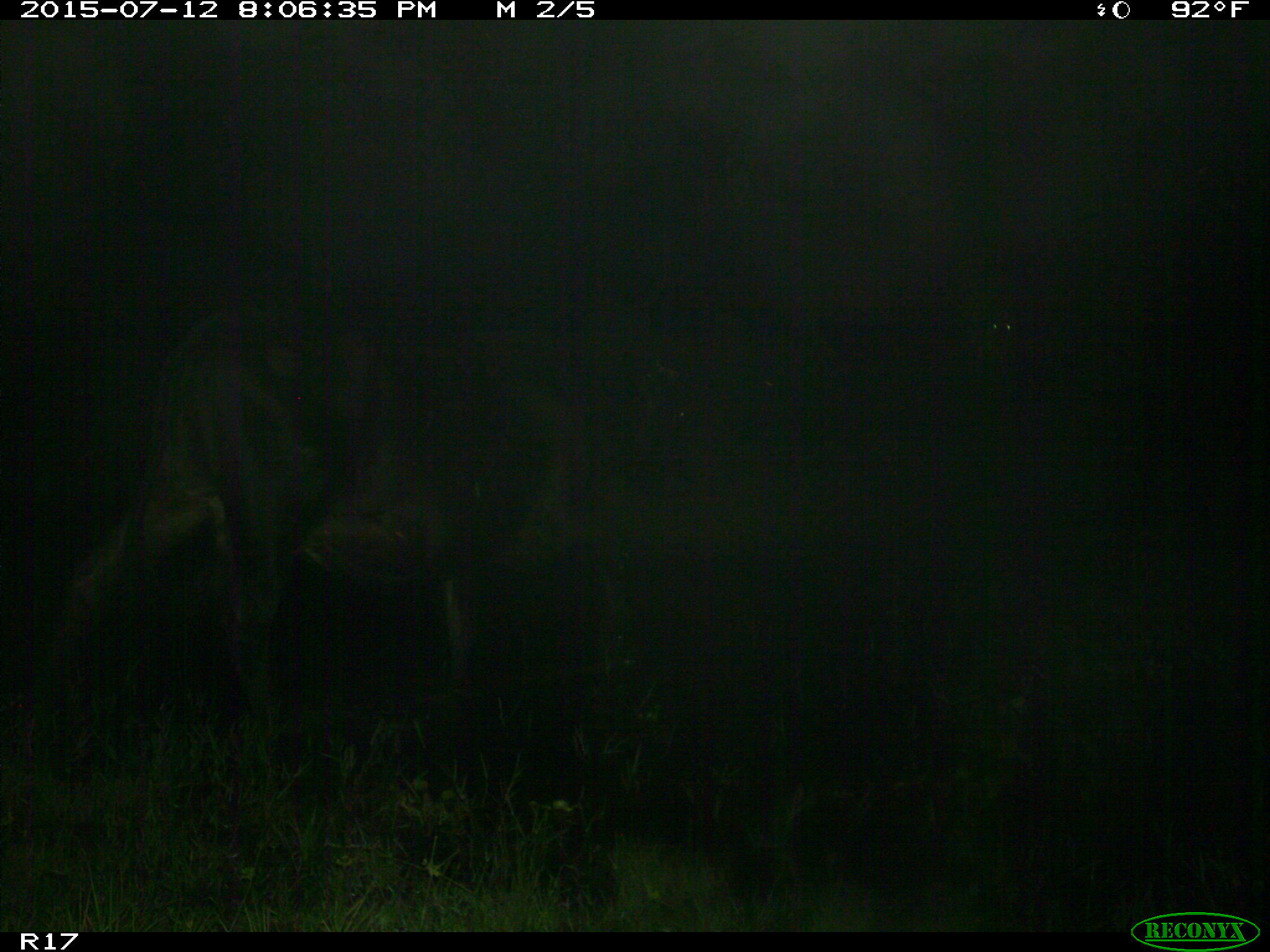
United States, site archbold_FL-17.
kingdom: Animalia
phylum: Chordata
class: Mammalia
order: Artiodactyla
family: Bovidae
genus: Bos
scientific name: Bos taurus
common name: domestic cow